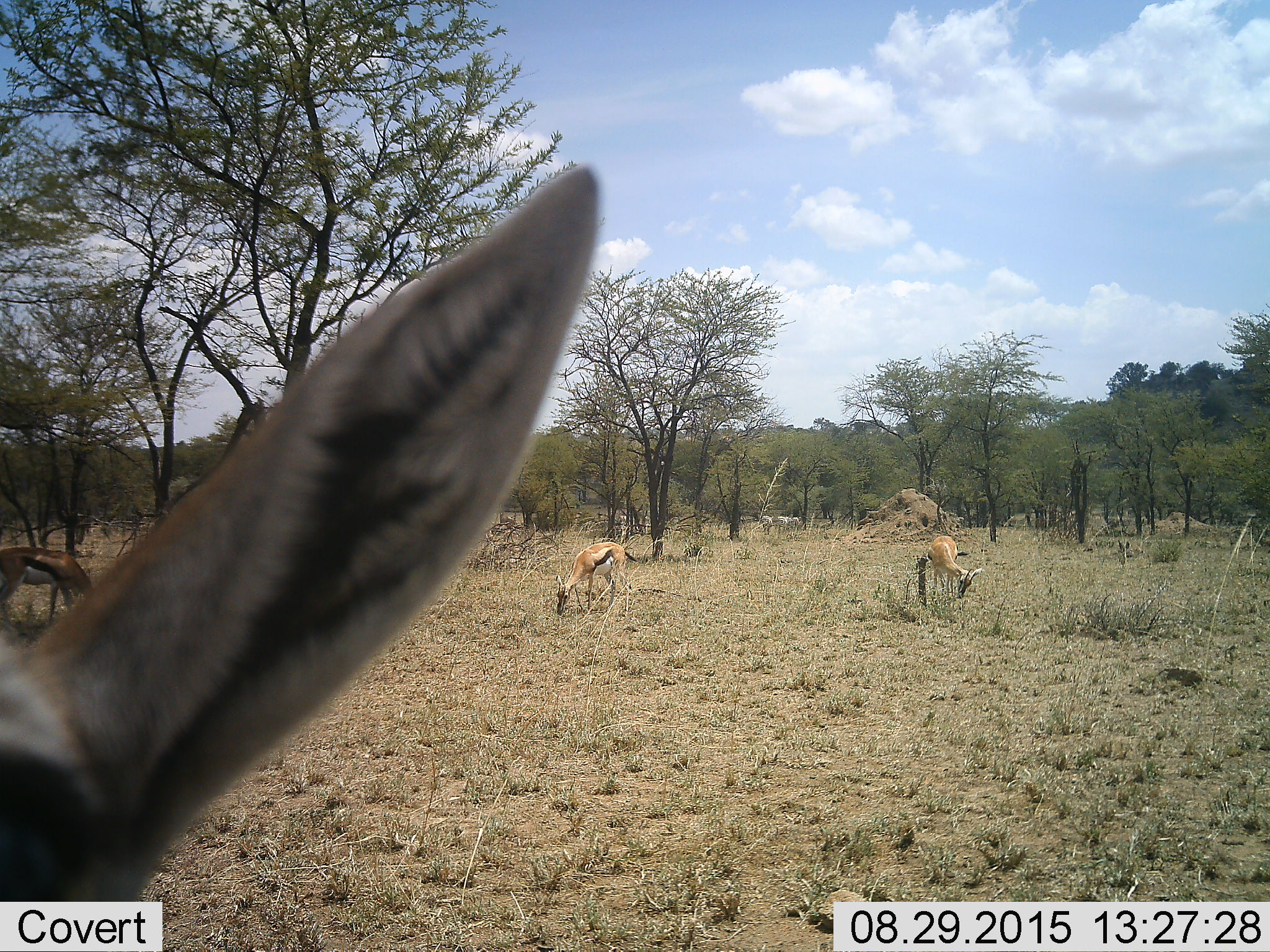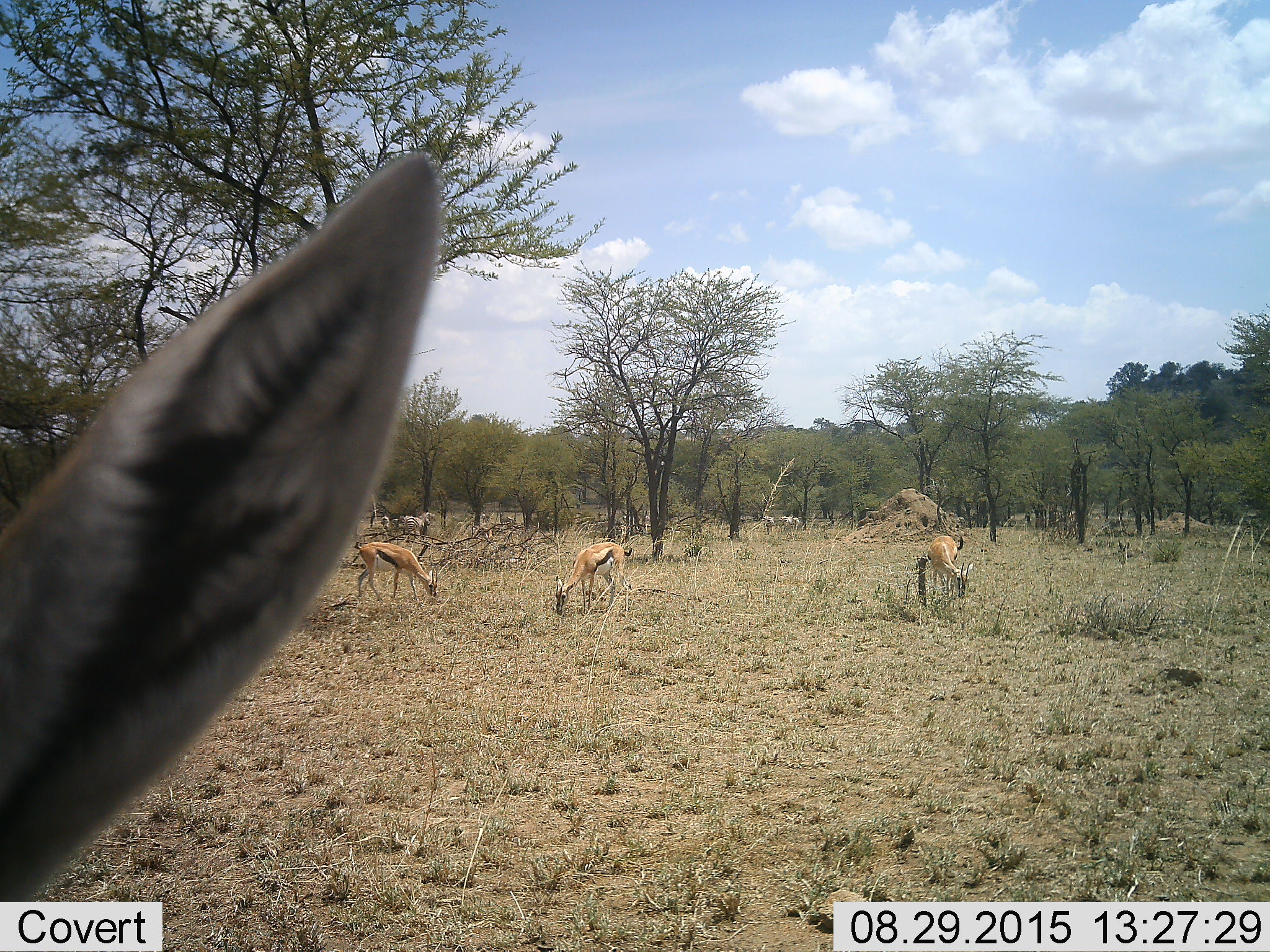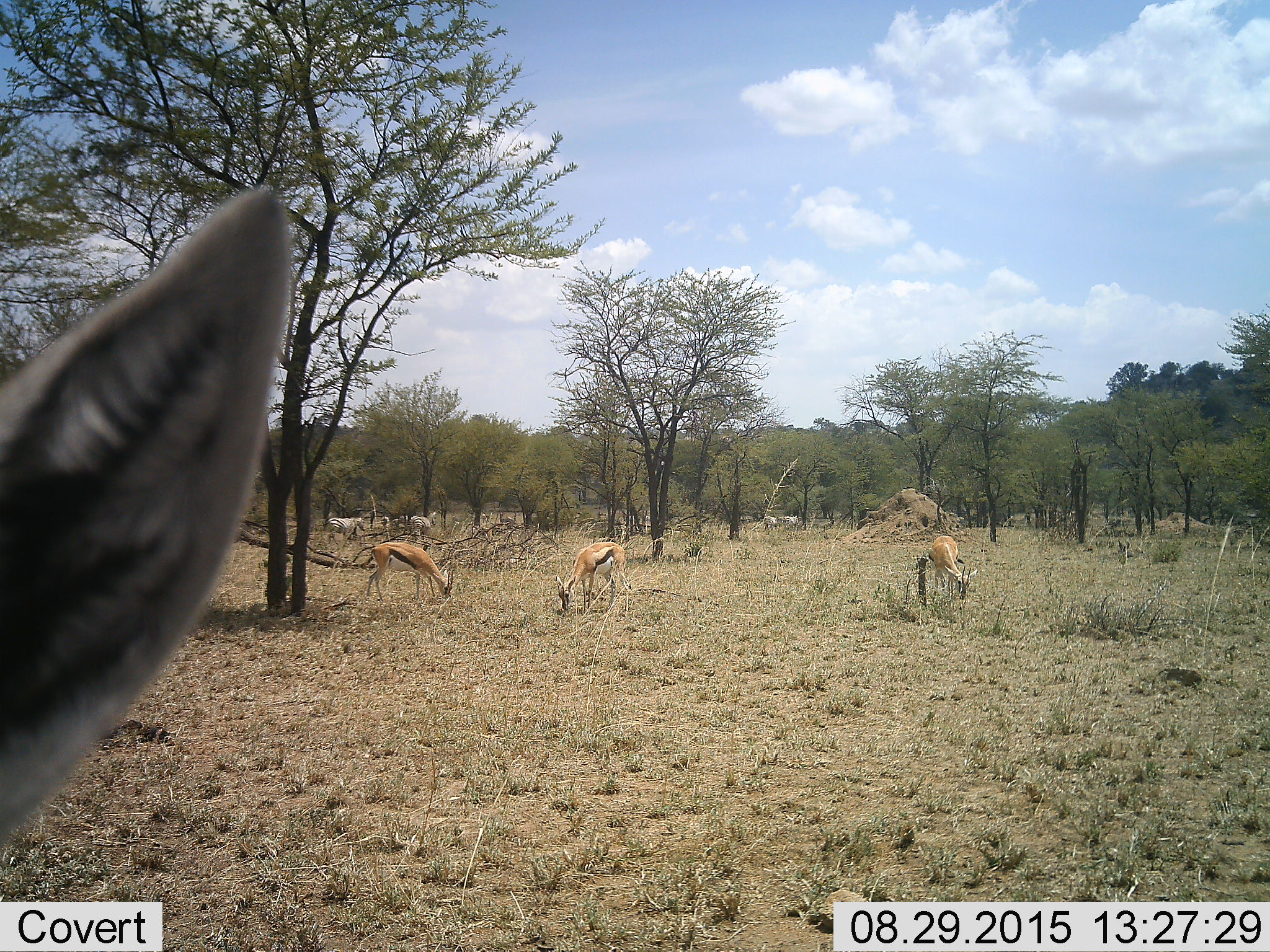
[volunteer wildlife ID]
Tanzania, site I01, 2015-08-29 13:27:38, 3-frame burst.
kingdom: Animalia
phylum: Chordata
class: Mammalia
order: Artiodactyla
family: Bovidae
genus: Eudorcas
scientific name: Eudorcas thomsonii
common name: thomson's gazelle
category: gazellethomsons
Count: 4.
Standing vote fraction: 57%.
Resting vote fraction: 0%.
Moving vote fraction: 29%.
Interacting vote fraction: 7%.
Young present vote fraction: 7%.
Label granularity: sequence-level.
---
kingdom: Animalia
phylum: Chordata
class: Mammalia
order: Perissodactyla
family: Equidae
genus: Equus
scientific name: Equus quagga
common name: plains zebra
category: zebra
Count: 10.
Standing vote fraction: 50%.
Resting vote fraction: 0%.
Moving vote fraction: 60%.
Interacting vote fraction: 0%.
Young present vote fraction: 0%.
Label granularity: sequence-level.